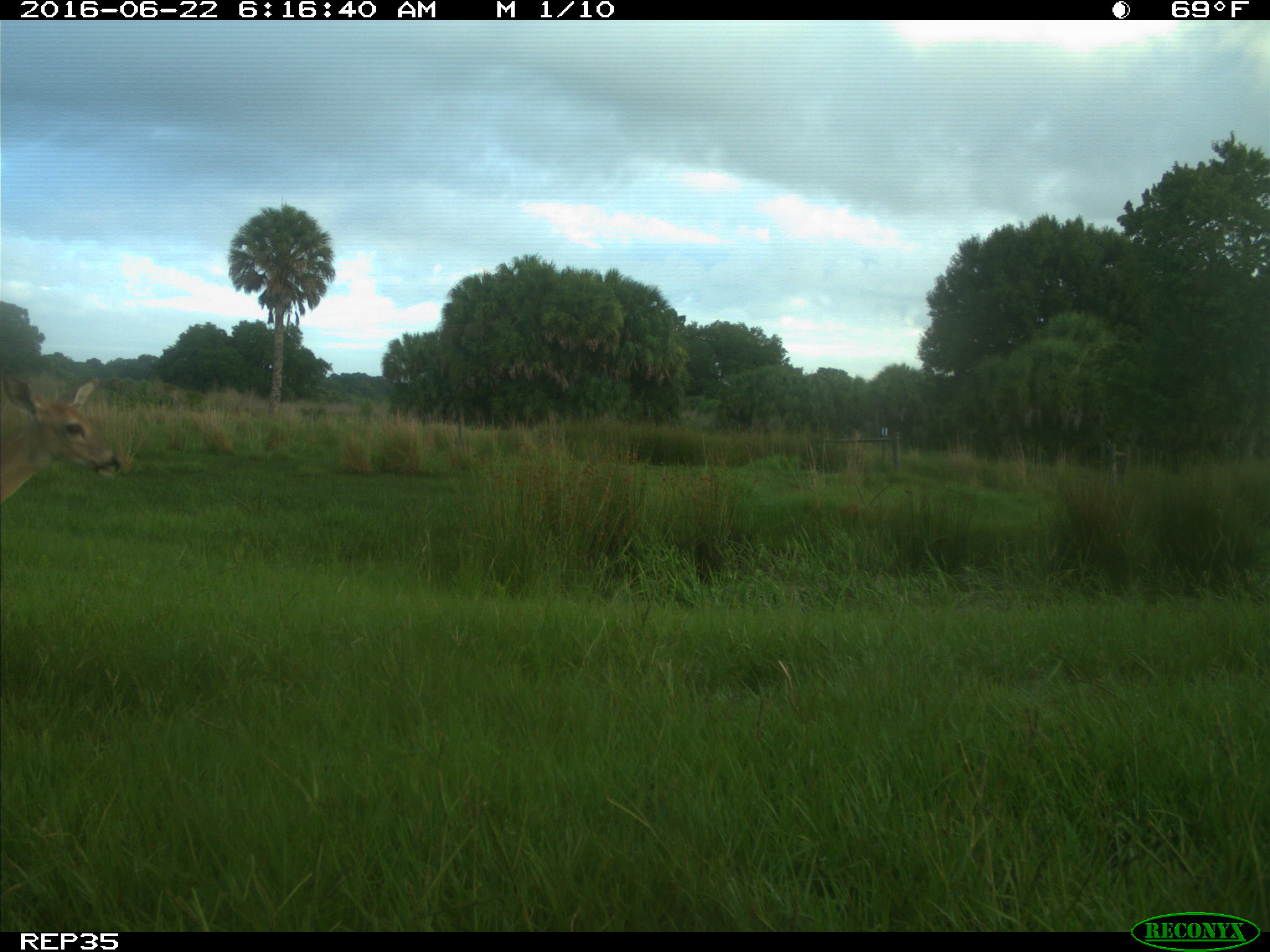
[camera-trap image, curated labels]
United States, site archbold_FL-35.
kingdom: Animalia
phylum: Chordata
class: Mammalia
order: Artiodactyla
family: Cervidae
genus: Odocoileus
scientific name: Odocoileus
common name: deer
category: unidentified deer